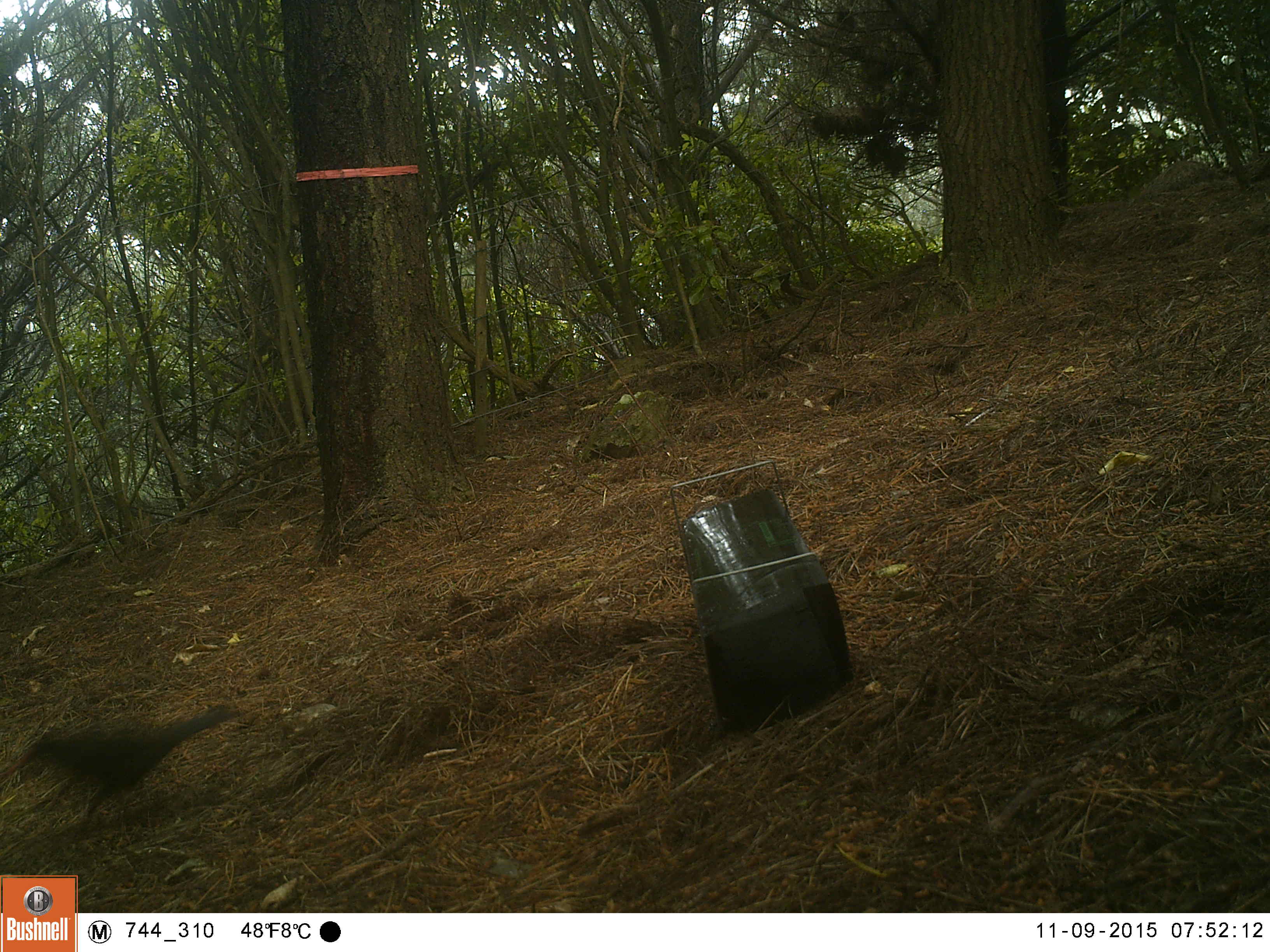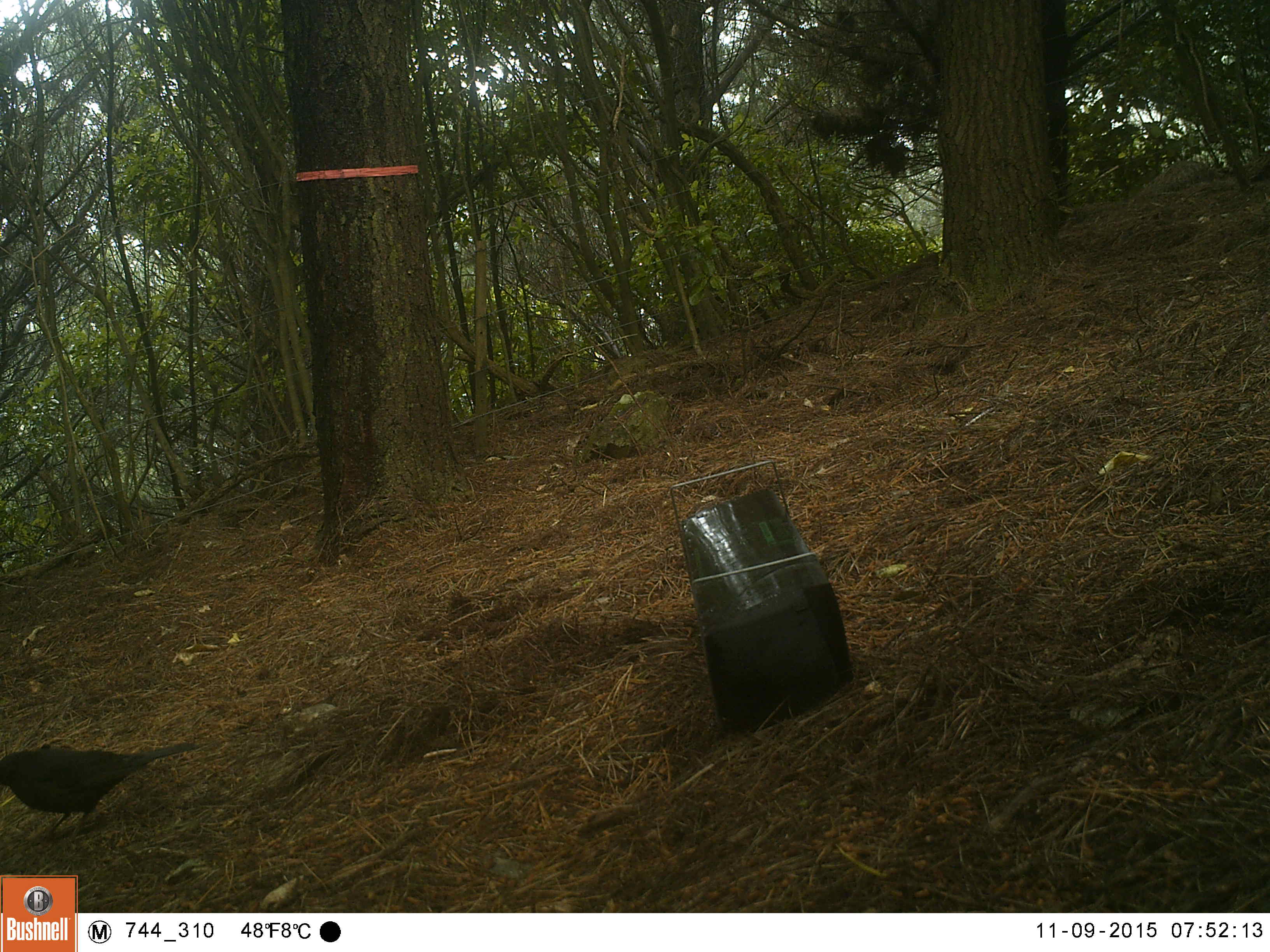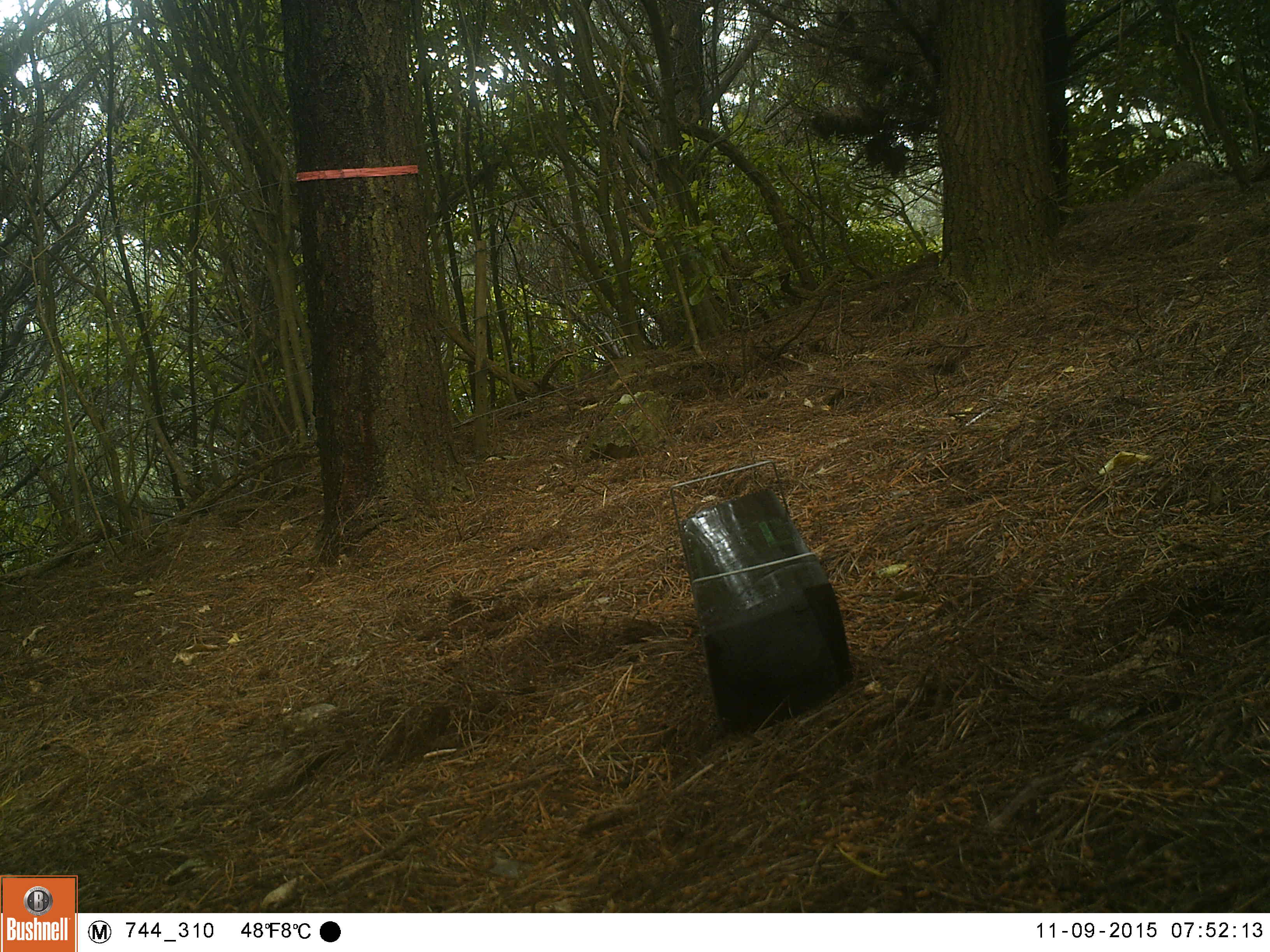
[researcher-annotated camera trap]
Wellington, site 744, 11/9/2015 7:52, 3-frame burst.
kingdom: Animalia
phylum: Chordata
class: Aves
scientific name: Aves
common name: bird